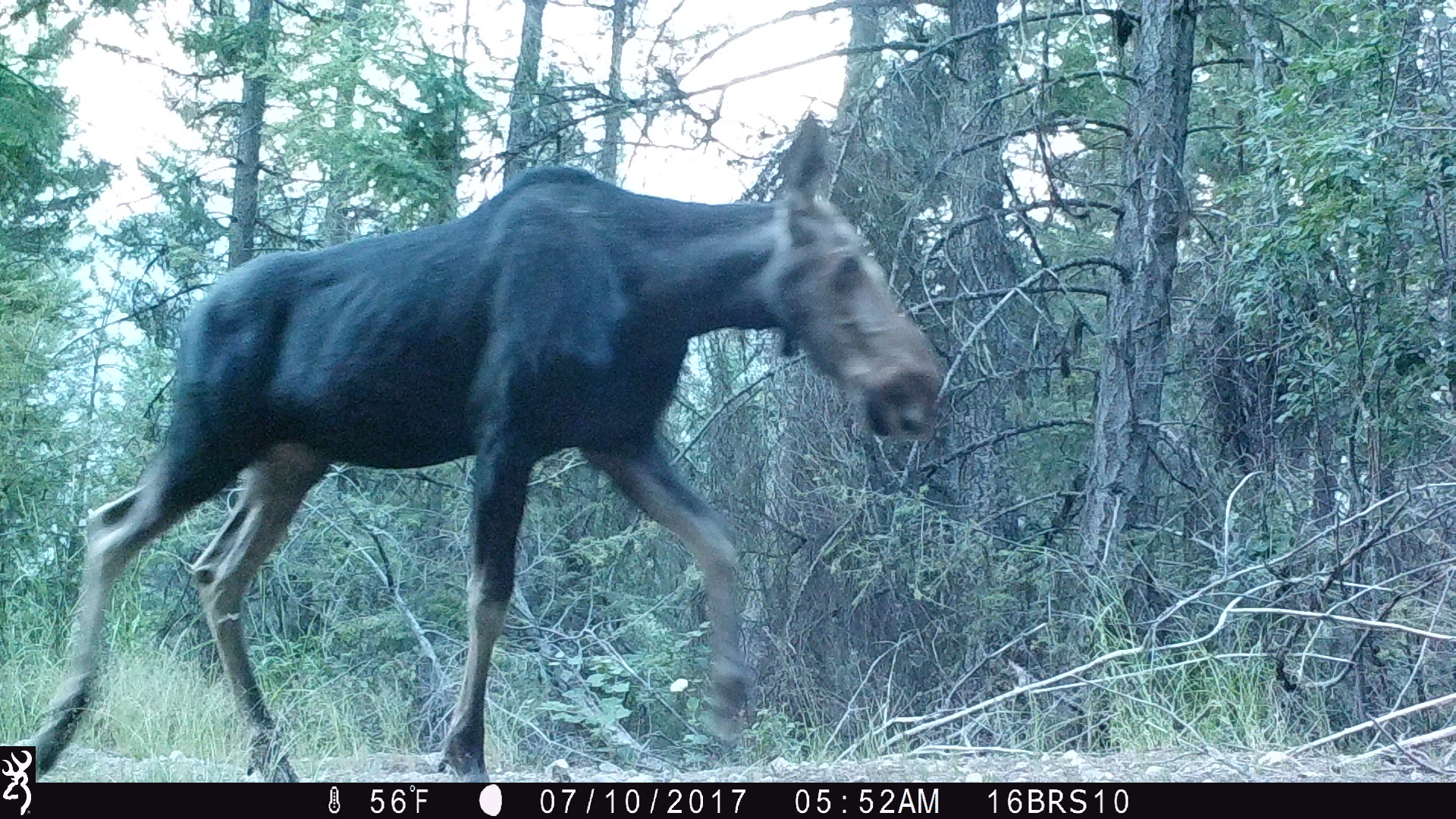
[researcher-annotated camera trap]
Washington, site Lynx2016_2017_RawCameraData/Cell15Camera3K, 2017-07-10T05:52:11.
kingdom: Animalia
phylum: Chordata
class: Mammalia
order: Artiodactyla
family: Cervidae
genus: Alces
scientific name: Alces alces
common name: moose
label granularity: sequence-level